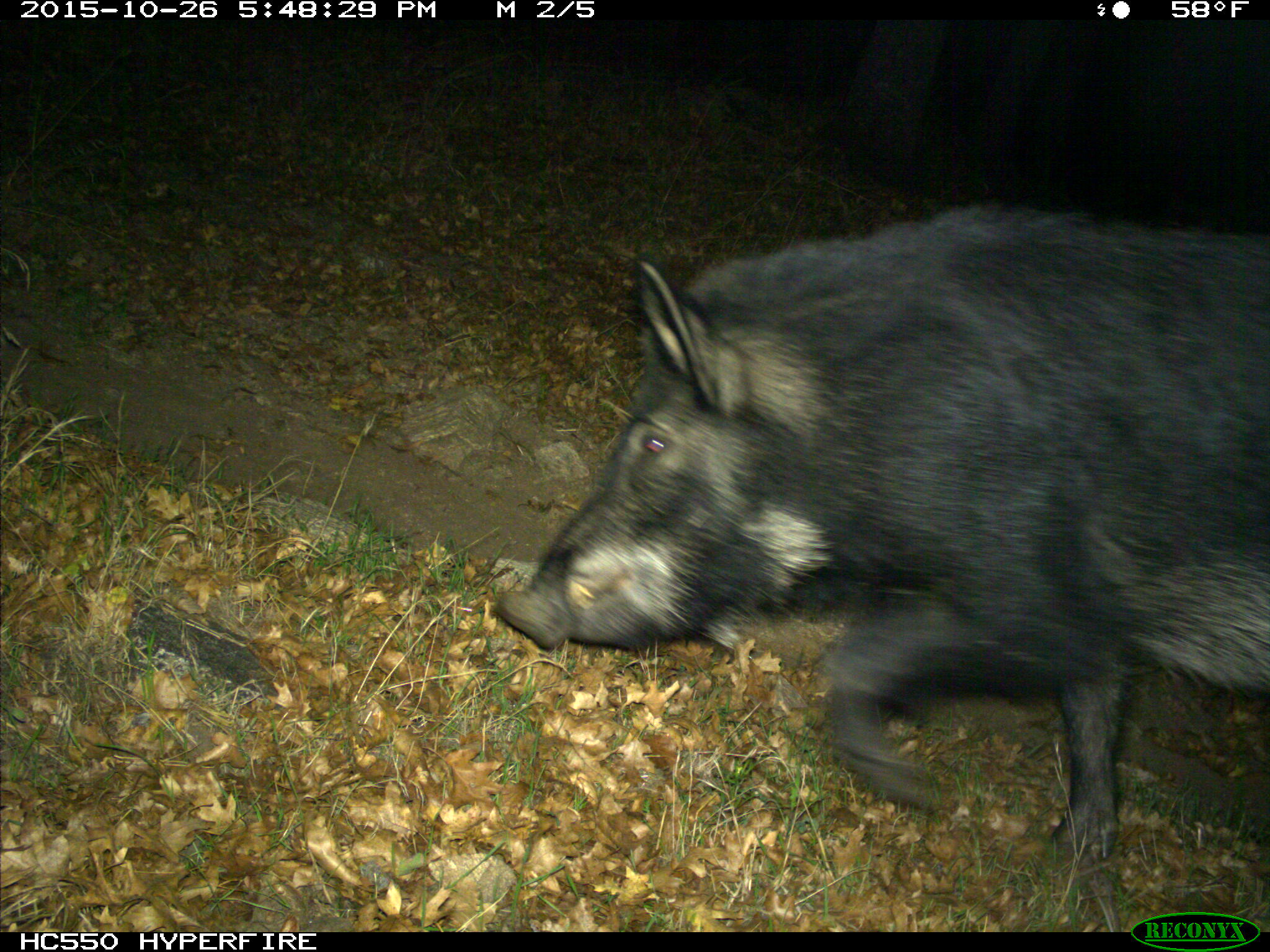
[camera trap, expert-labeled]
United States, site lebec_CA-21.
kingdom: Animalia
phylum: Chordata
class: Mammalia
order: Artiodactyla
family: Suidae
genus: Sus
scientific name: Sus scrofa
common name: wild boar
Sus scrofa (wild boar).